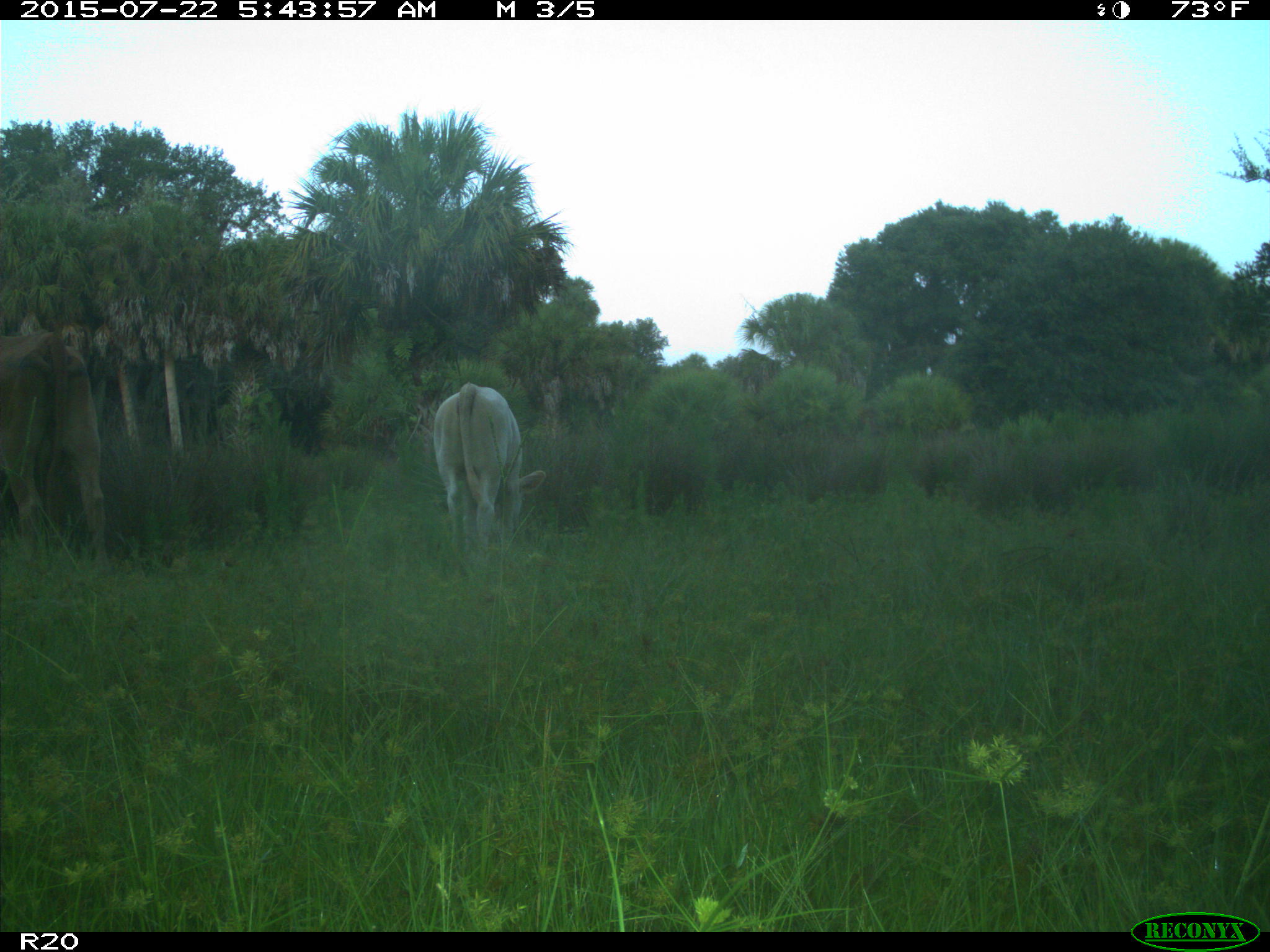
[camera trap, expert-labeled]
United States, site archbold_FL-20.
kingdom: Animalia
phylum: Chordata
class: Mammalia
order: Artiodactyla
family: Bovidae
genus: Bos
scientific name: Bos taurus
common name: domestic cow